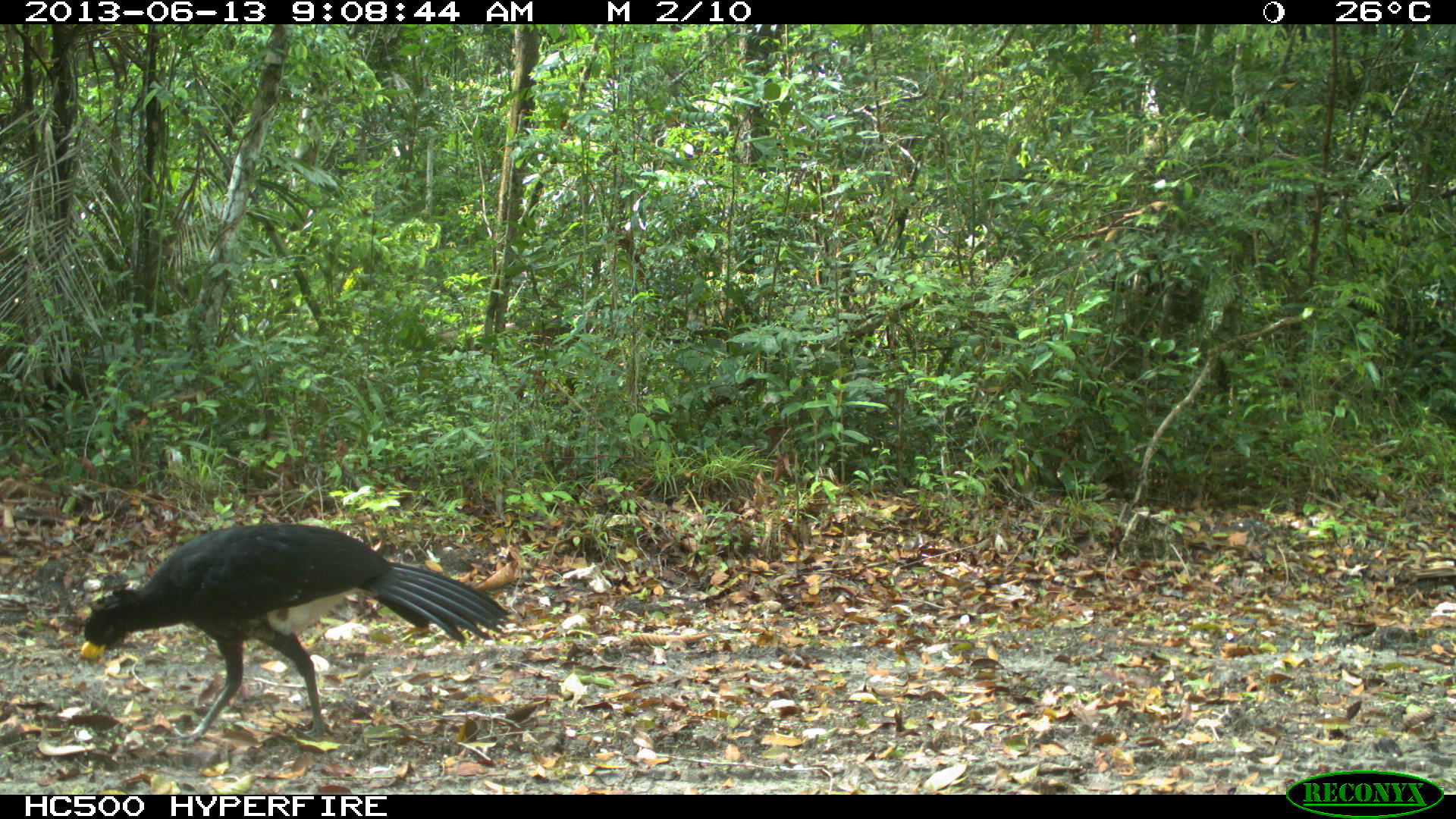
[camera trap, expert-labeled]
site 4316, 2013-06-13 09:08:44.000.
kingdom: Animalia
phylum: Chordata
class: Aves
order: Galliformes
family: Cracidae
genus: Crax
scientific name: Crax rubra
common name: great curassow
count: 1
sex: male